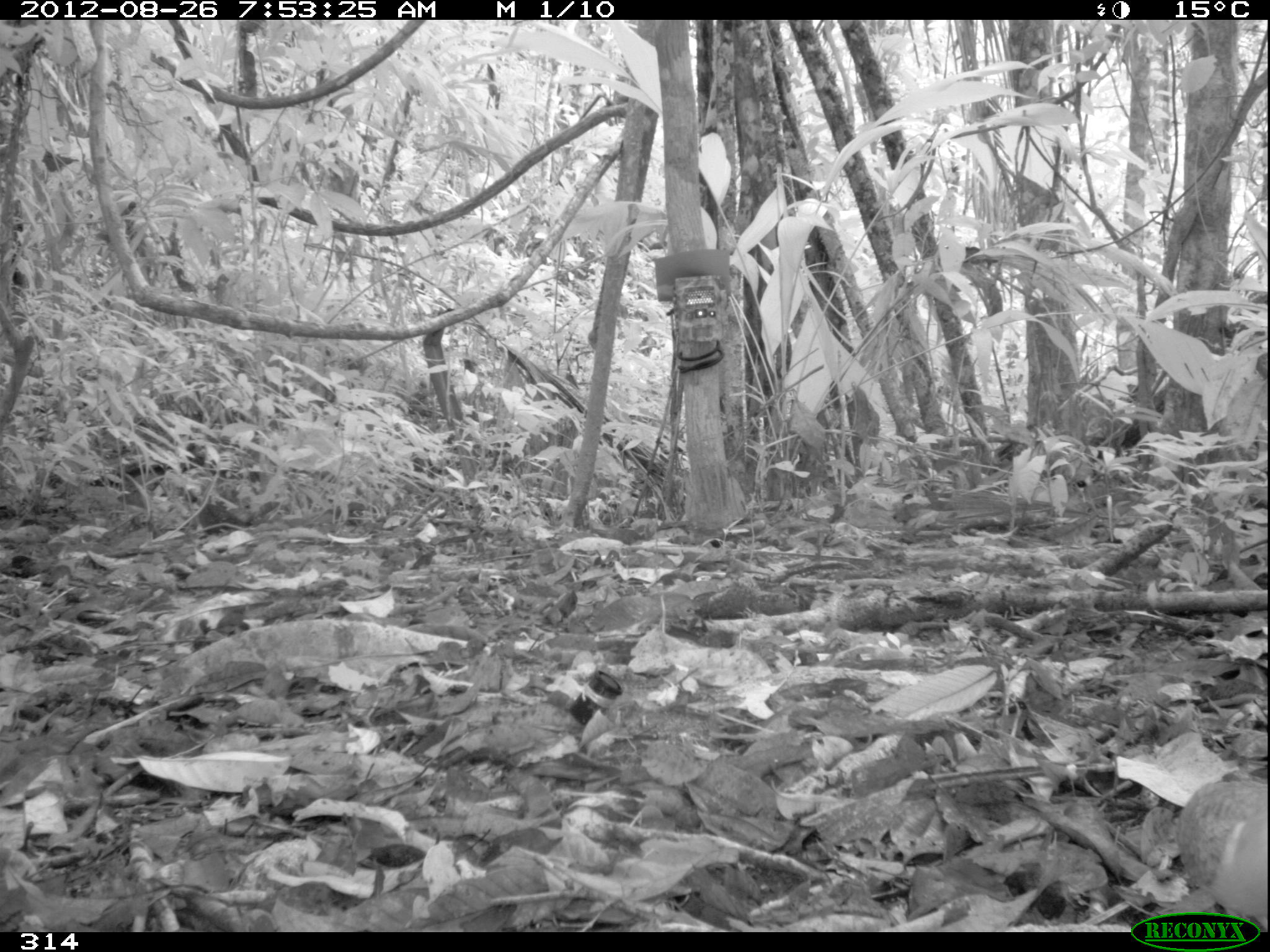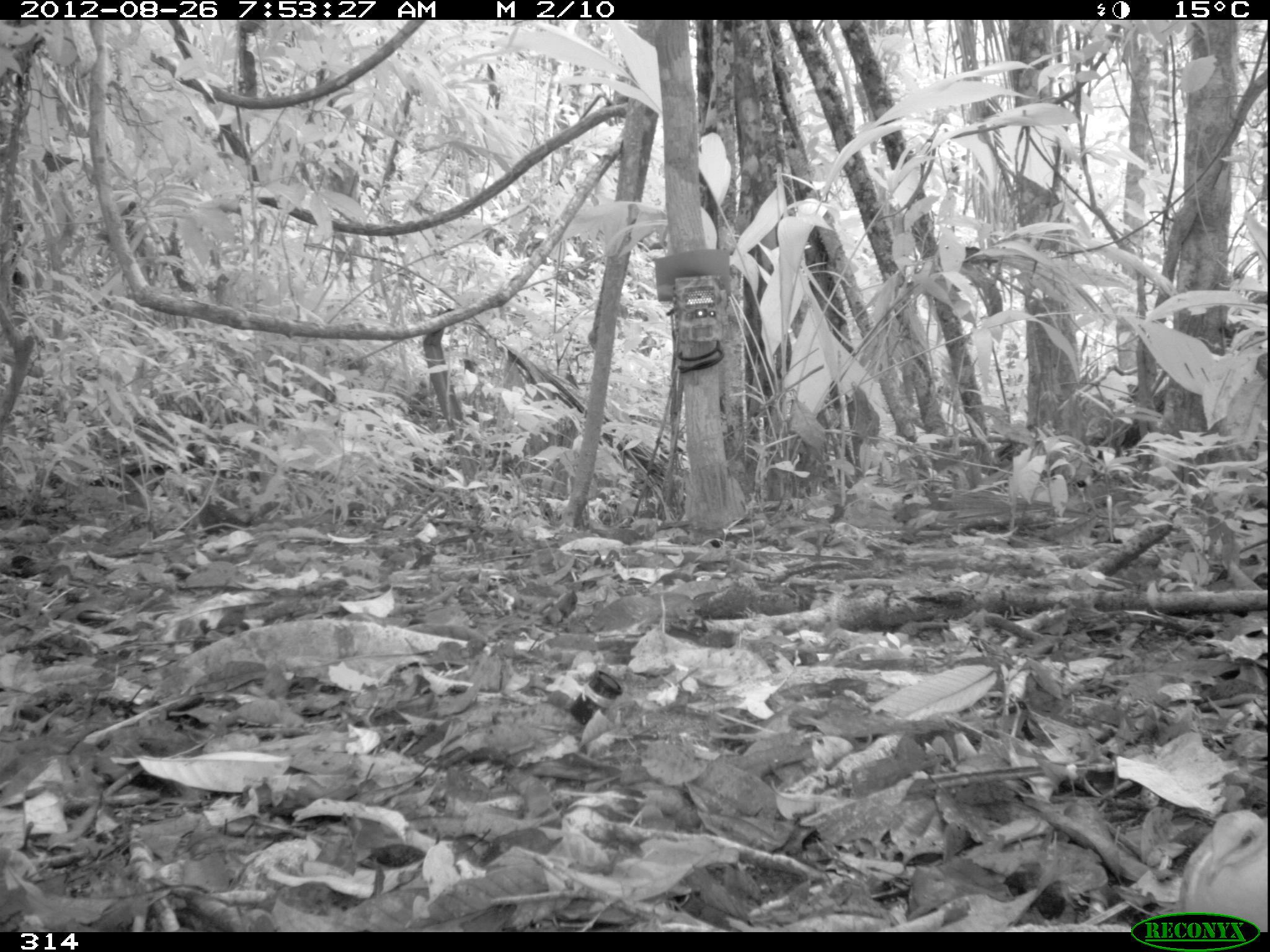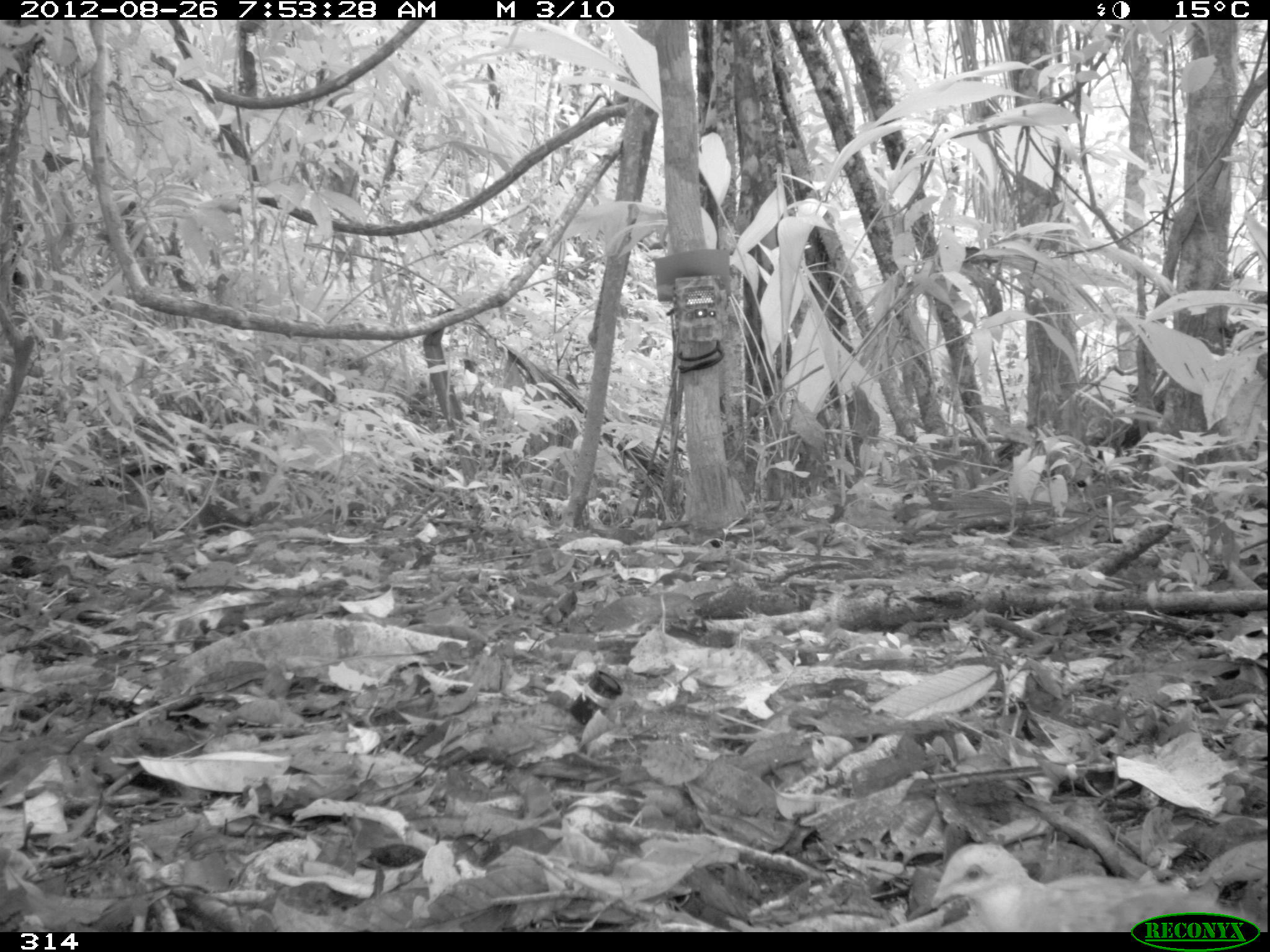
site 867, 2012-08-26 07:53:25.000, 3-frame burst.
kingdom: Animalia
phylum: Chordata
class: Aves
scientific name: Aves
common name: bird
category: unknown bird